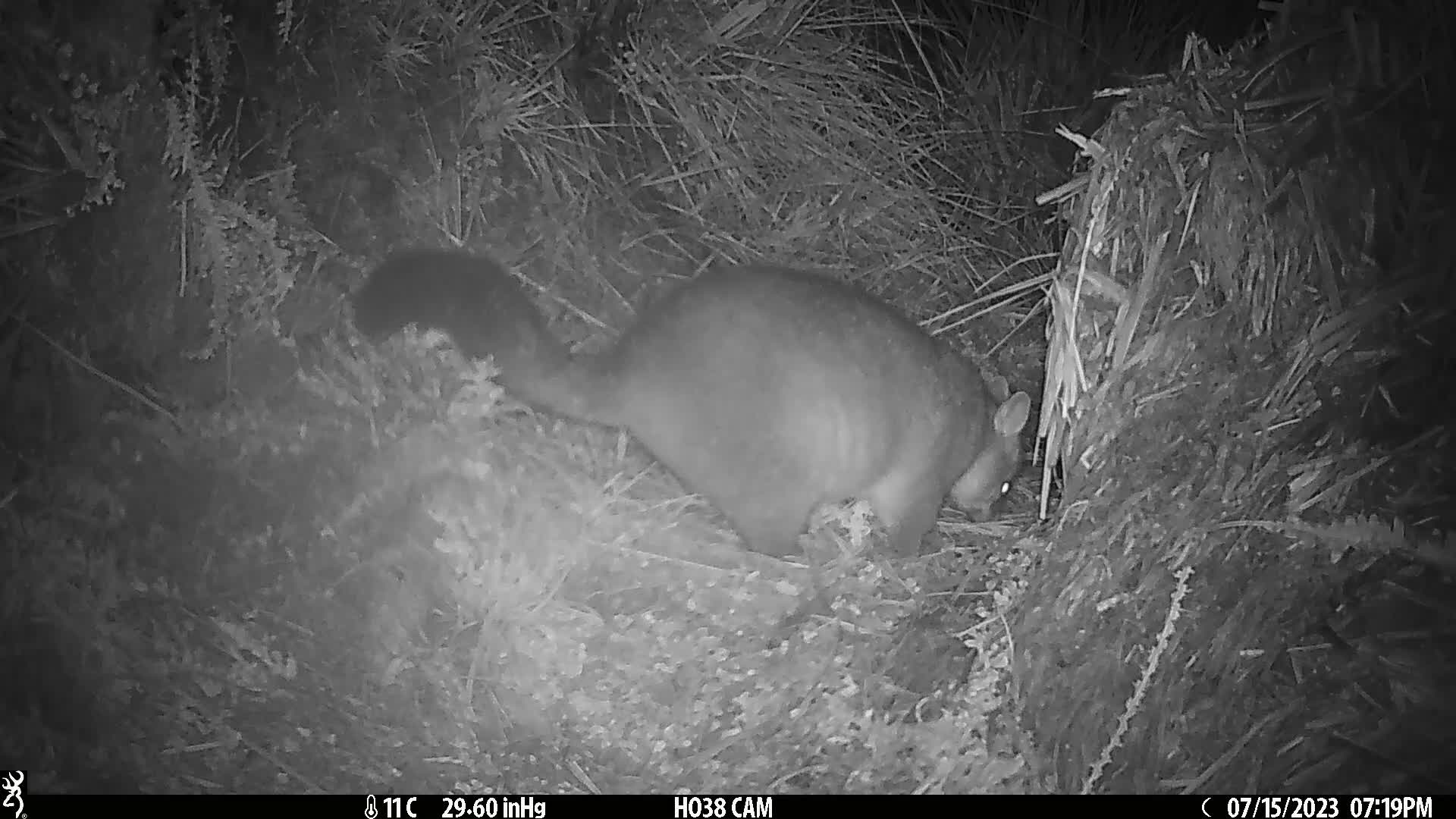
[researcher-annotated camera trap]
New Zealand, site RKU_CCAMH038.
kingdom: Animalia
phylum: Chordata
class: Mammalia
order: Diprotodontia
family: Phalangeridae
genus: Trichosurus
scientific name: Trichosurus vulpecula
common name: common brushtail possum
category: possum